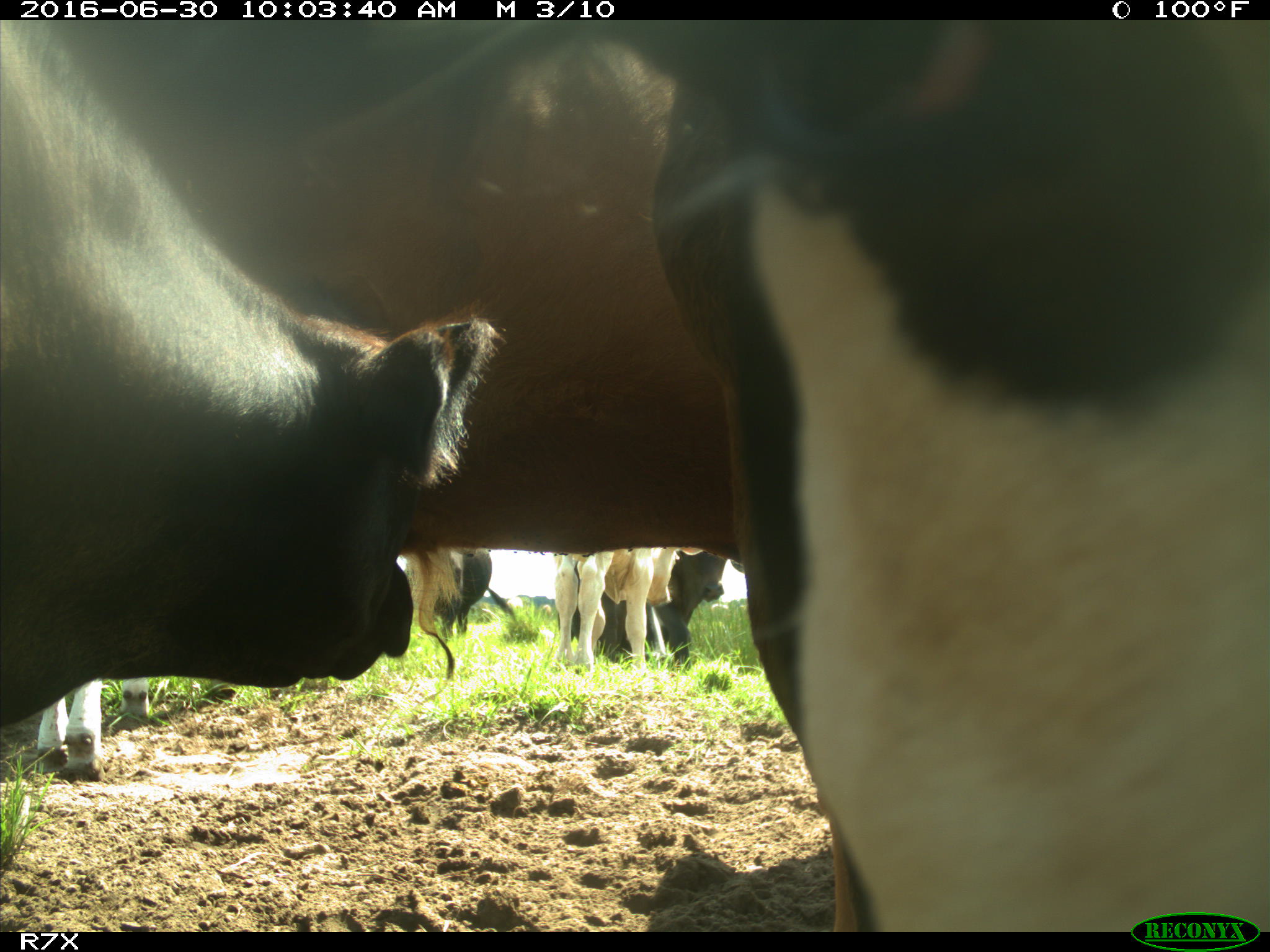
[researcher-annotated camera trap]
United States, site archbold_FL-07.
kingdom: Animalia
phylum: Chordata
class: Mammalia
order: Artiodactyla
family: Bovidae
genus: Bos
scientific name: Bos taurus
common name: domestic cow